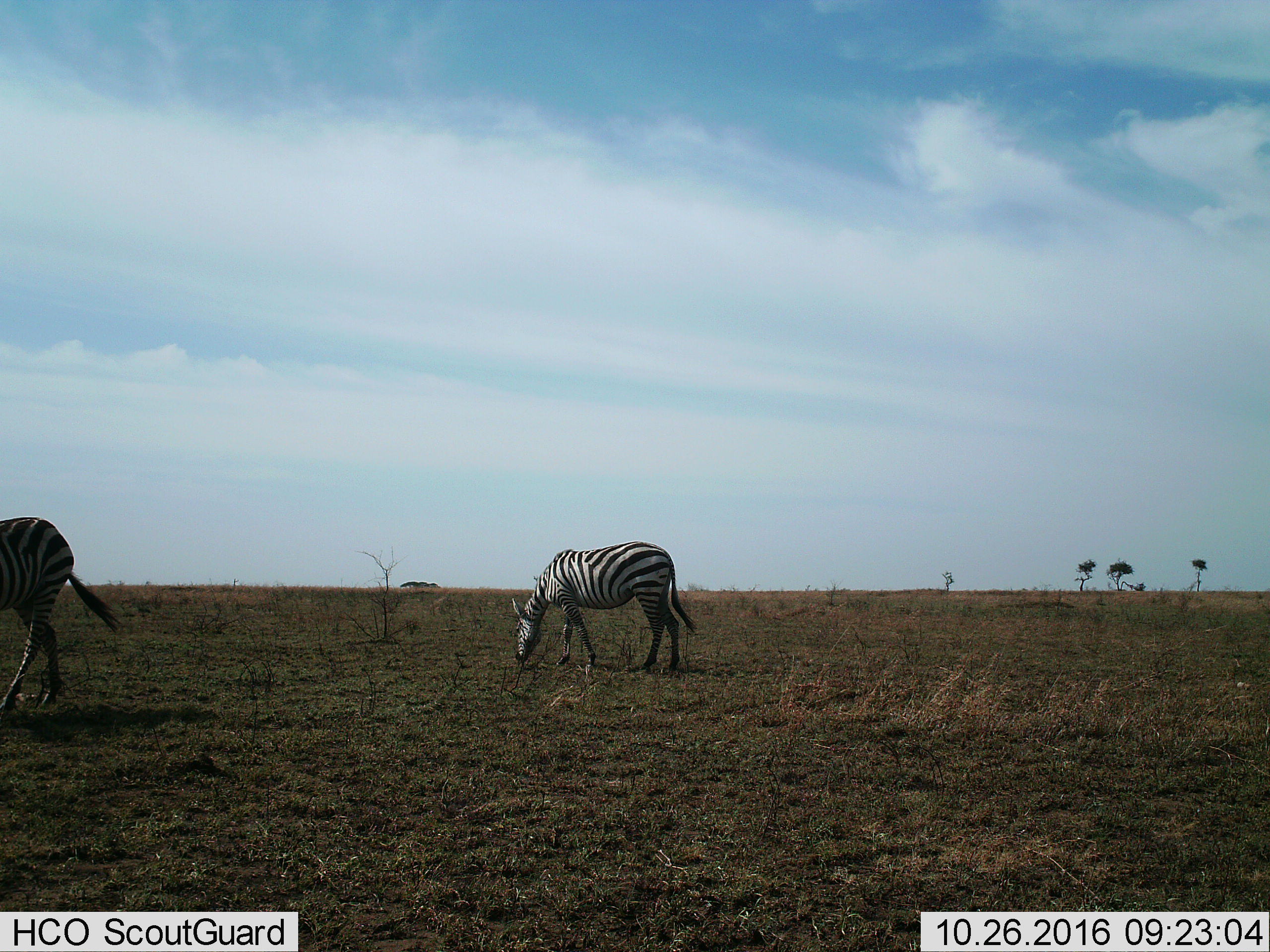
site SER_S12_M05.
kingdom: Animalia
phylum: Chordata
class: Mammalia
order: Perissodactyla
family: Equidae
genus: Equus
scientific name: Equus quagga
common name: plains zebra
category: zebraplains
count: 2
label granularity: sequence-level